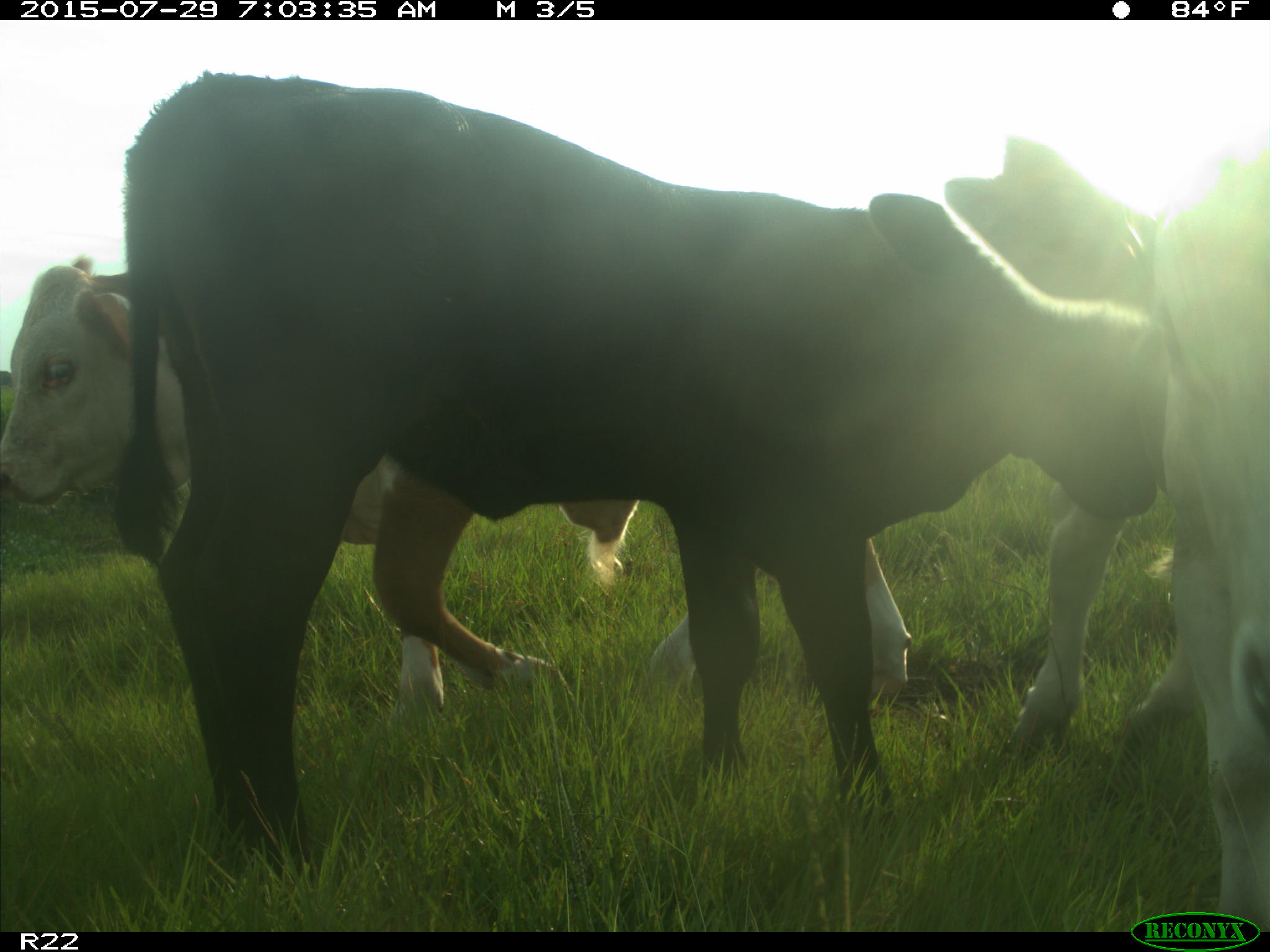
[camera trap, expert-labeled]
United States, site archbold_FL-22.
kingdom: Animalia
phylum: Chordata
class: Mammalia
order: Artiodactyla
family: Bovidae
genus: Bos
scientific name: Bos taurus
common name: domestic cow